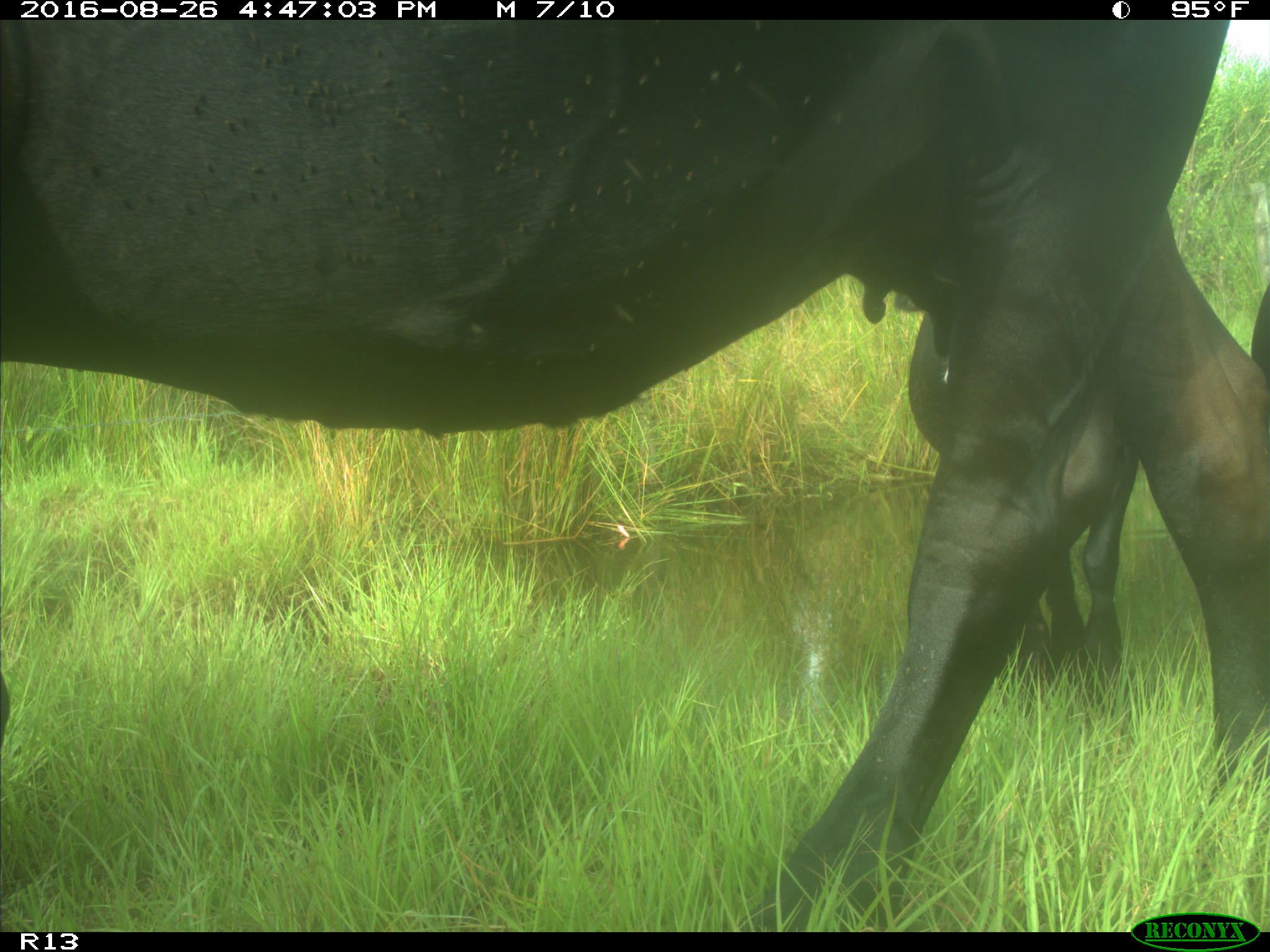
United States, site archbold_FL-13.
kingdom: Animalia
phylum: Chordata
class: Mammalia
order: Artiodactyla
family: Bovidae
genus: Bos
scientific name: Bos taurus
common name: domestic cow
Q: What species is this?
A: Bos taurus (domestic cow).